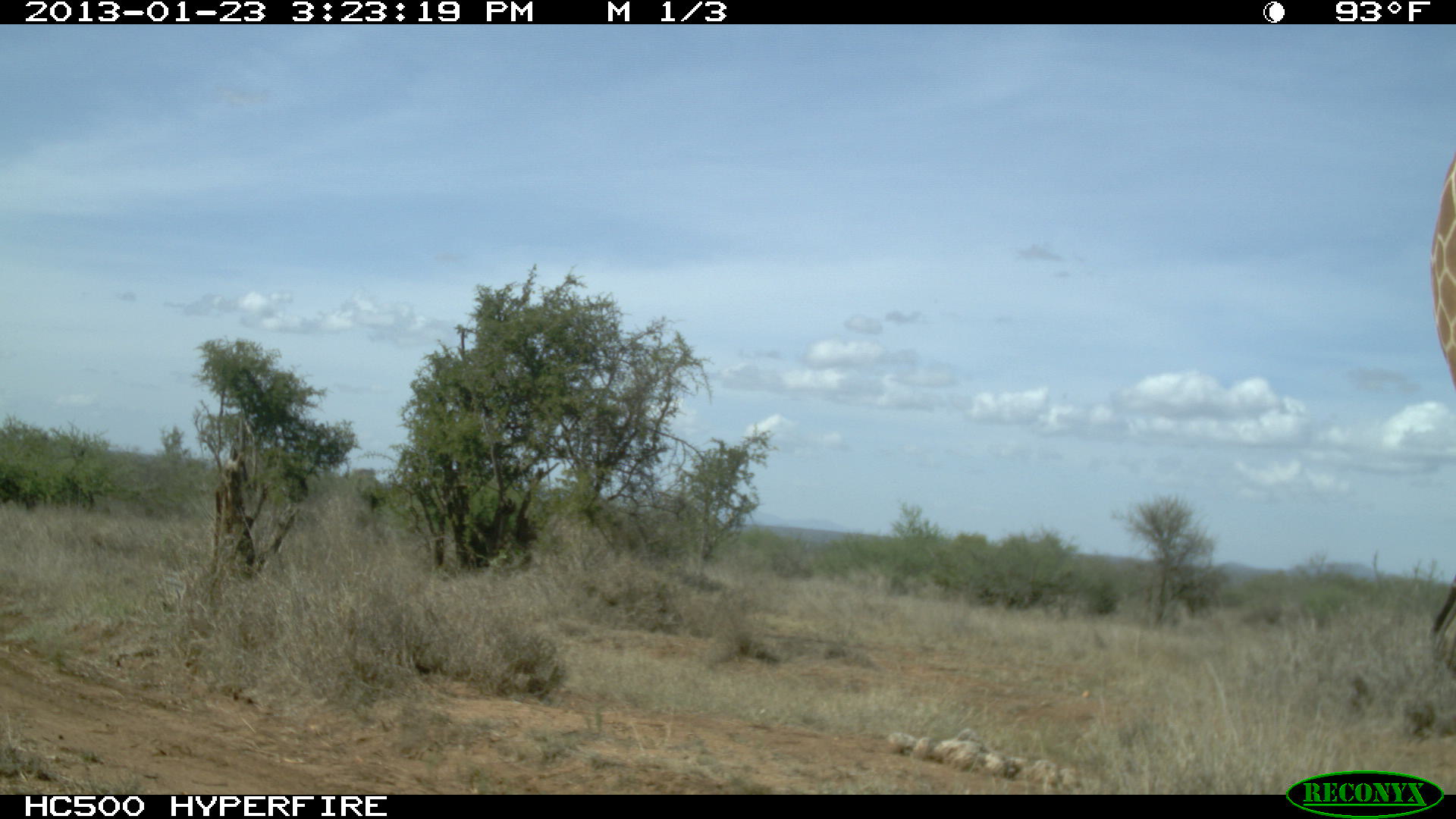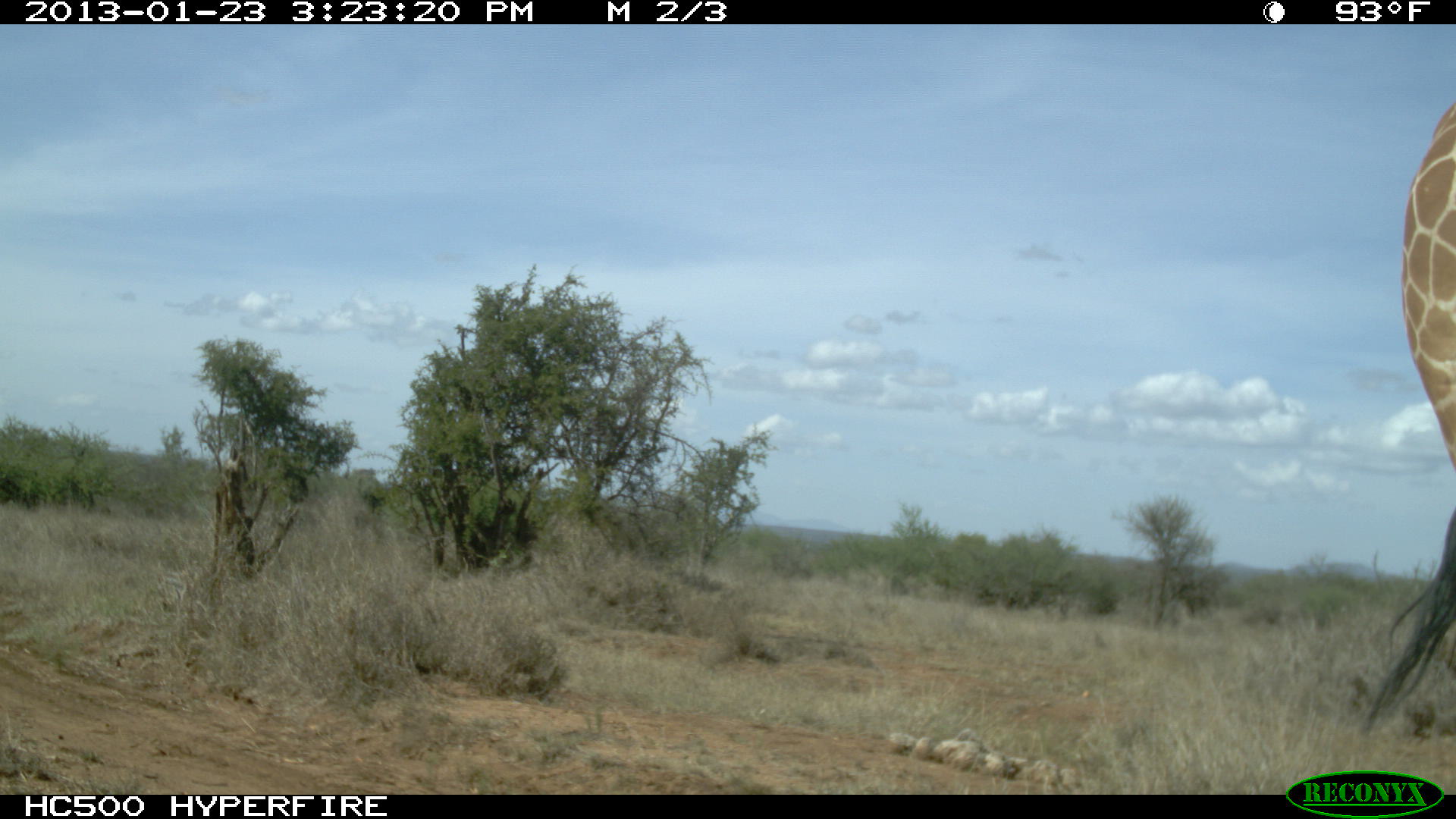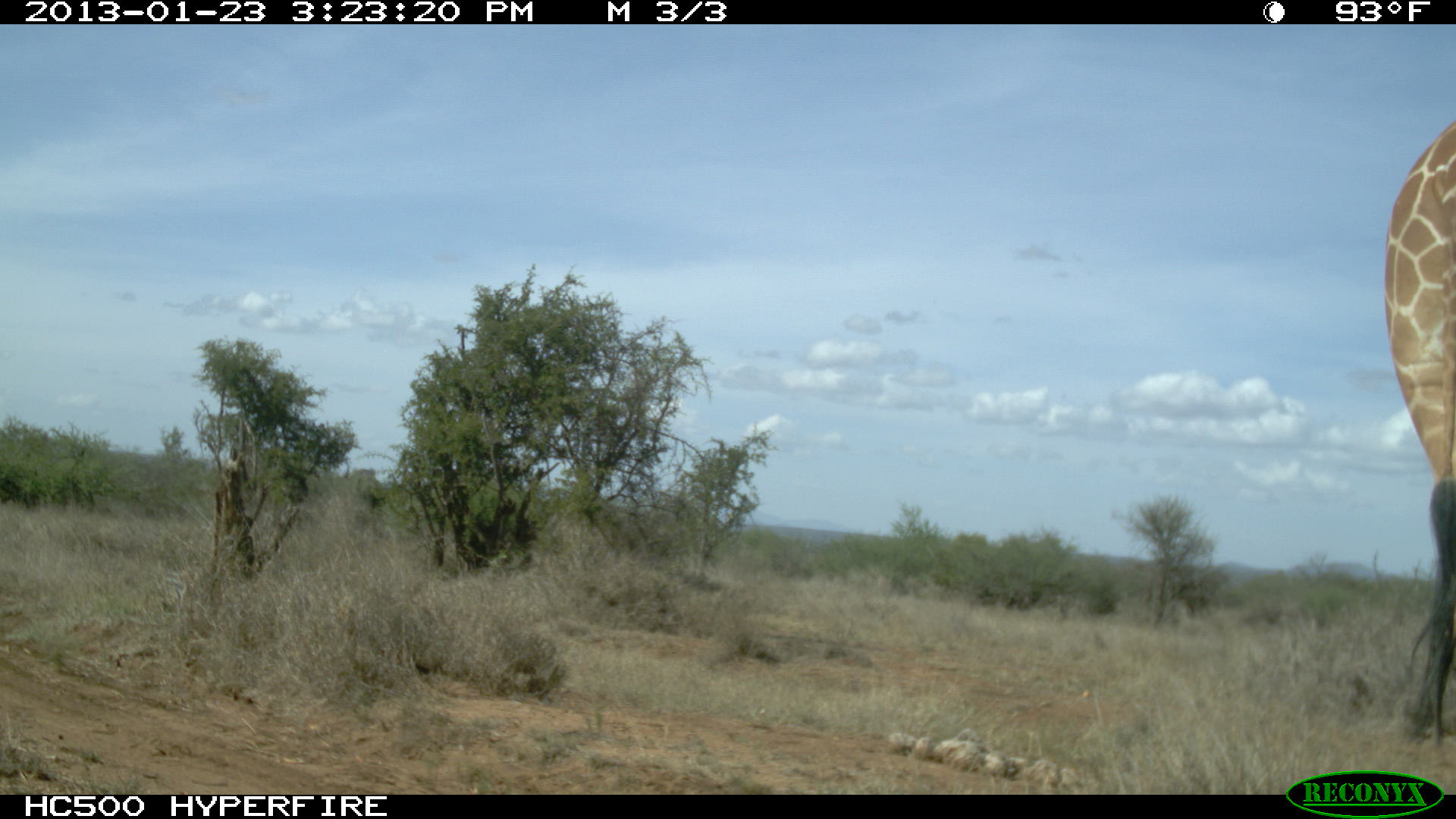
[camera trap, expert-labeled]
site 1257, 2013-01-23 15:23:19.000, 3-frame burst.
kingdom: Animalia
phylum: Chordata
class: Mammalia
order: Artiodactyla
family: Giraffidae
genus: Giraffa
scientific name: Giraffa camelopardalis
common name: giraffe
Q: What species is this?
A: Giraffa camelopardalis (giraffe).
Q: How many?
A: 1.